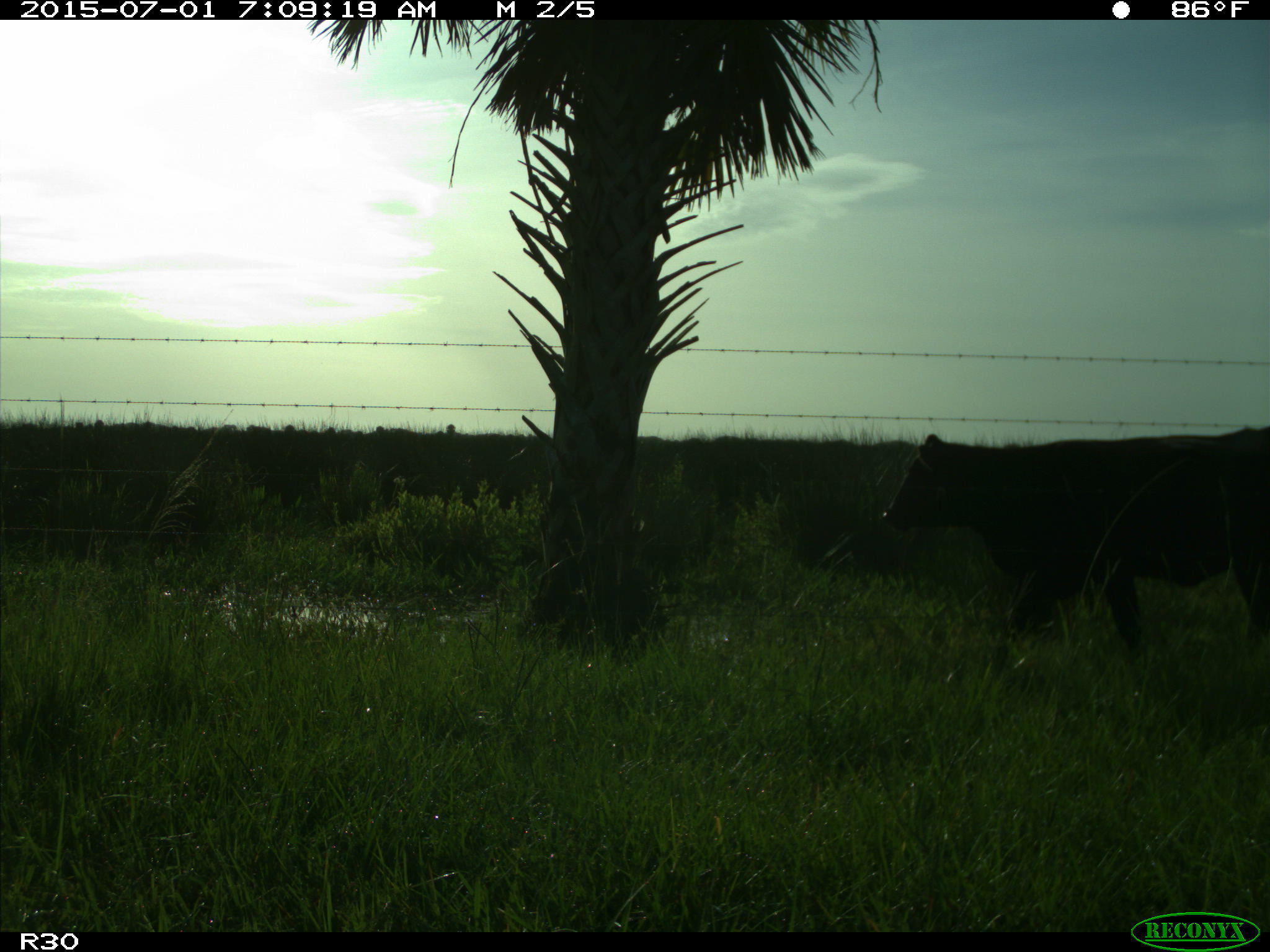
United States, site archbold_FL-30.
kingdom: Animalia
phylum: Chordata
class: Mammalia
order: Artiodactyla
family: Bovidae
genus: Bos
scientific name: Bos taurus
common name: domestic cow